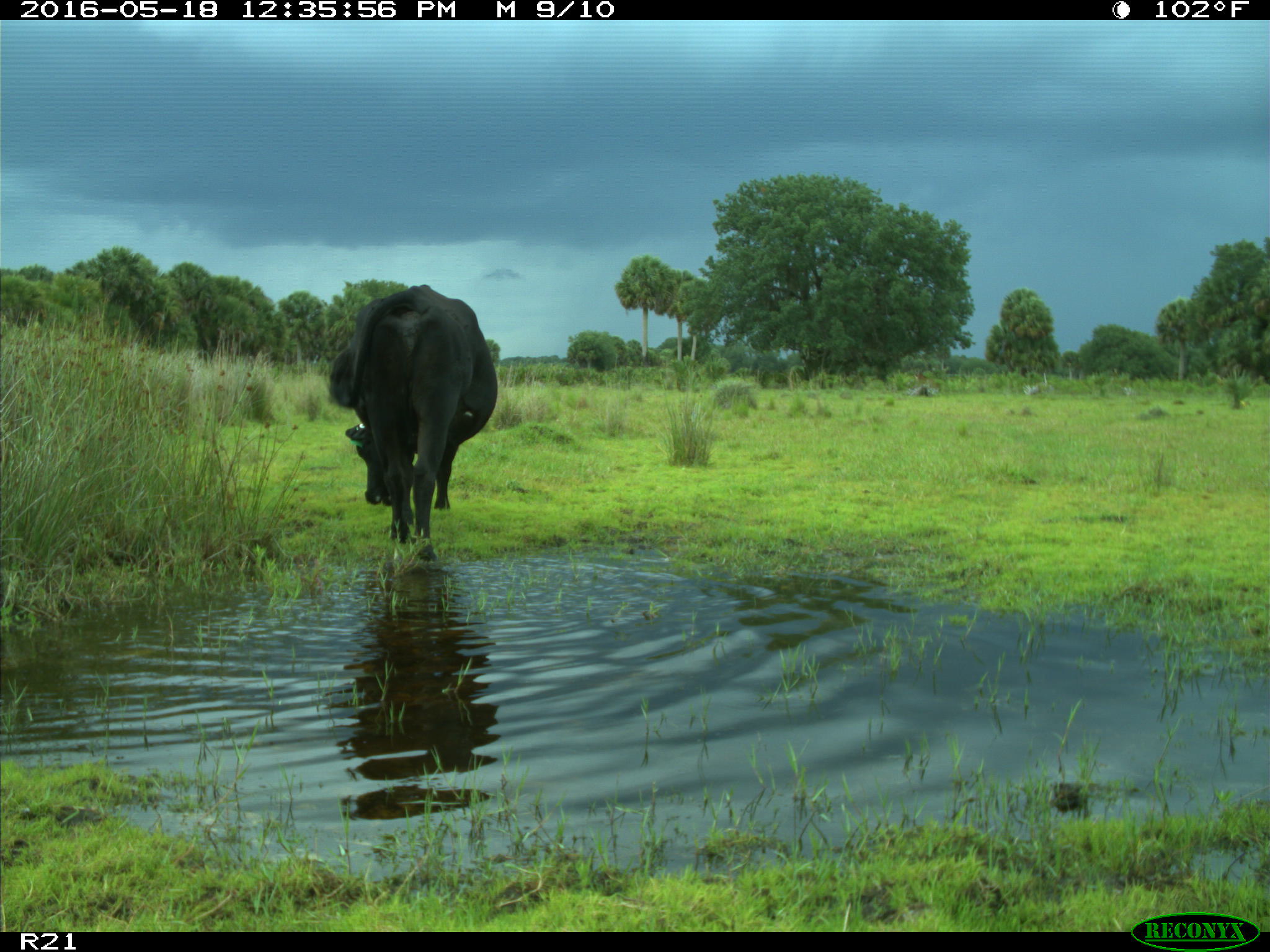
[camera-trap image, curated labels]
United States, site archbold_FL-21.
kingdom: Animalia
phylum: Chordata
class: Mammalia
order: Artiodactyla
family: Bovidae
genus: Bos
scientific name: Bos taurus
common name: domestic cow